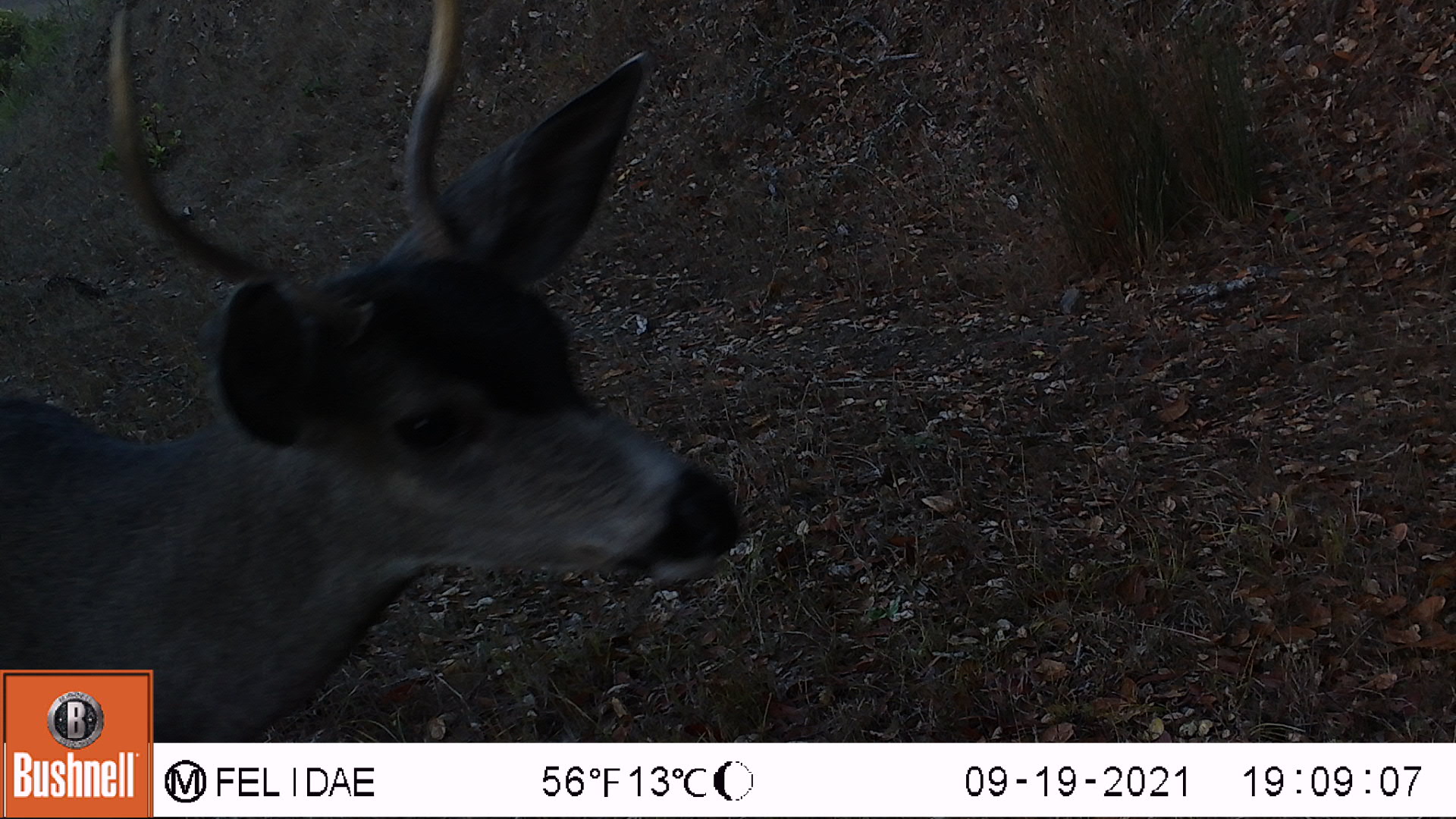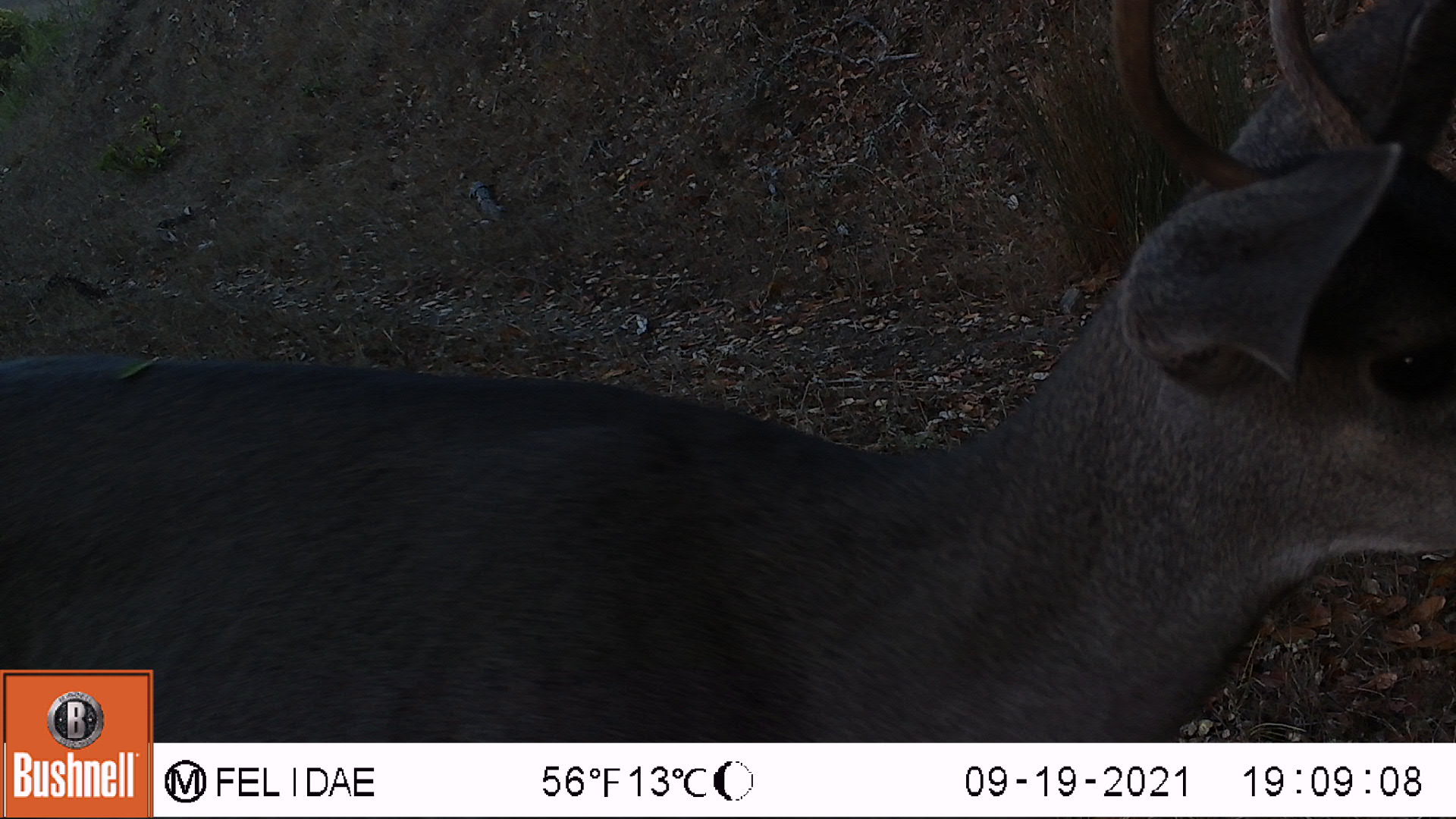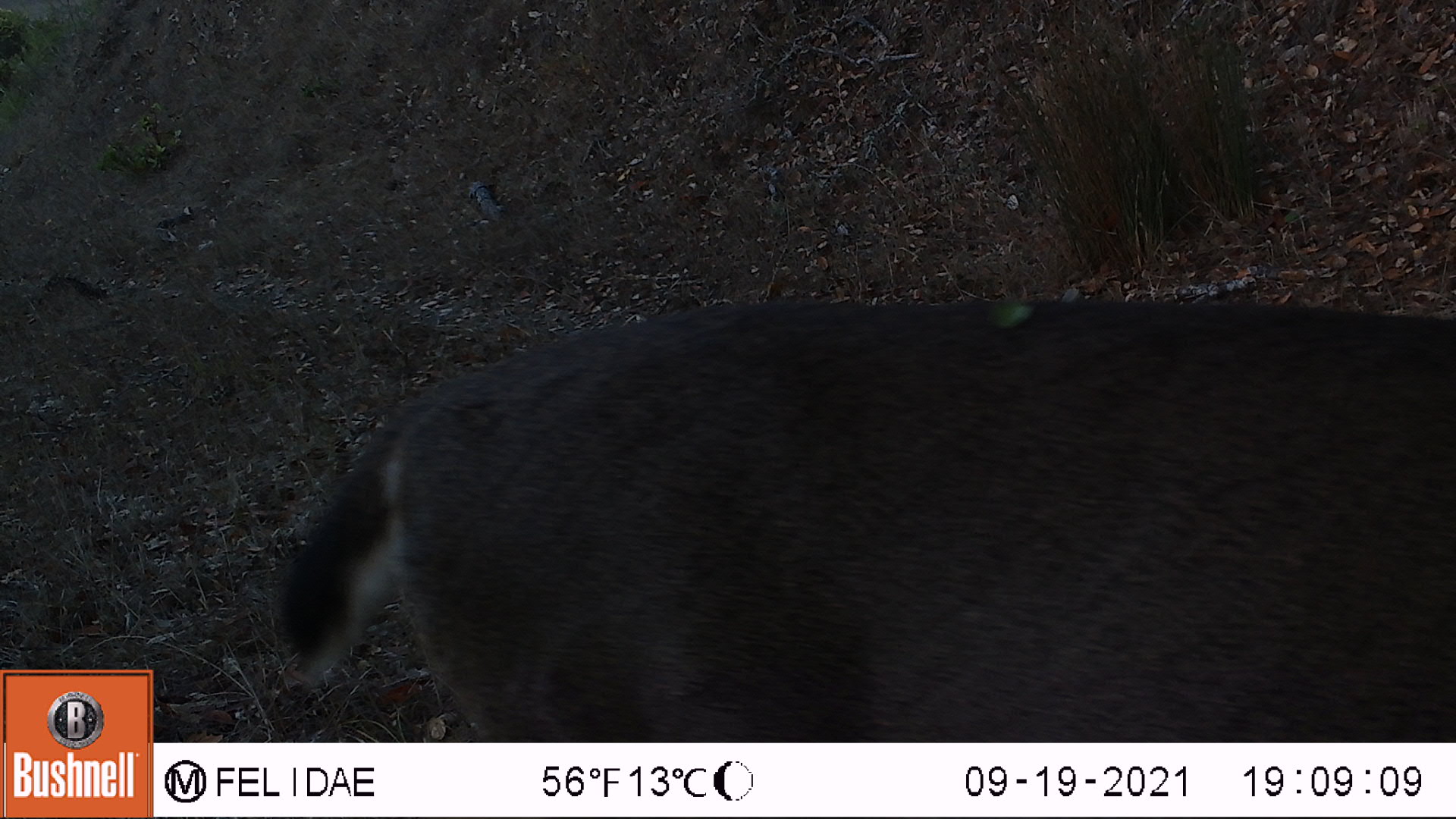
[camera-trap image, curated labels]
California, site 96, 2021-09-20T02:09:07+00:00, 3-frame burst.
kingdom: Animalia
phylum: Chordata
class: Mammalia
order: Artiodactyla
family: Cervidae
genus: Odocoileus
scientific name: Odocoileus hemionus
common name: mule deer